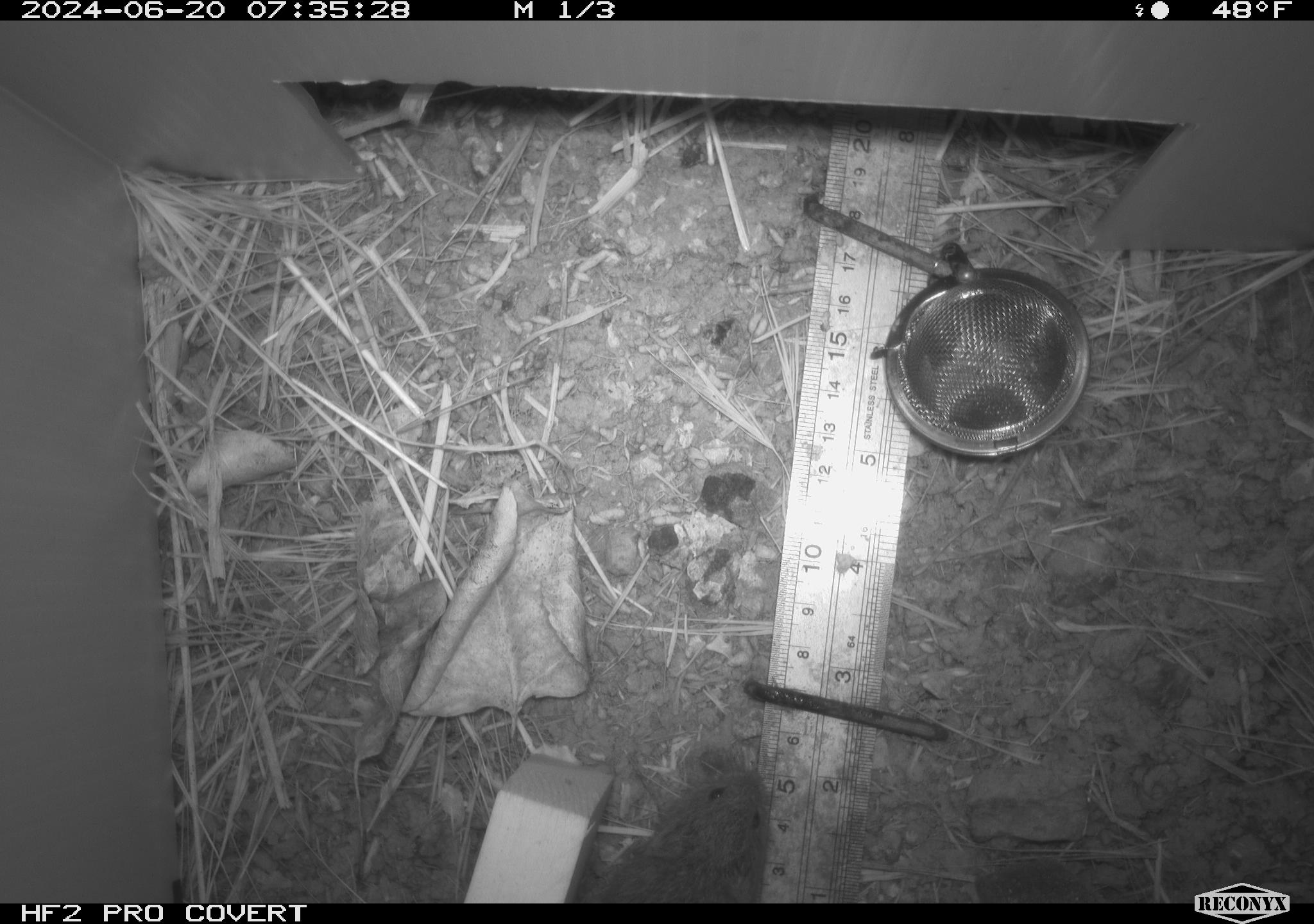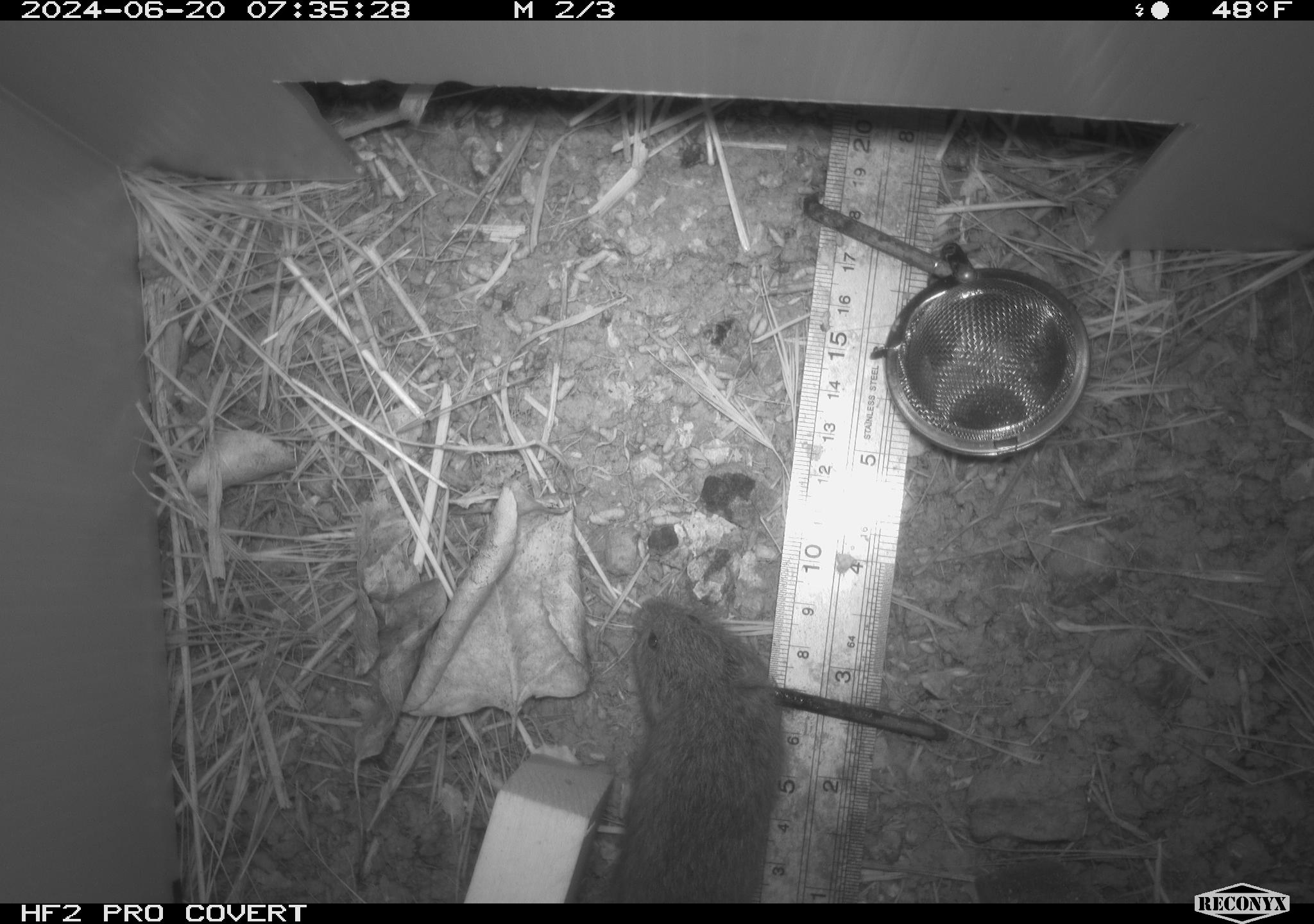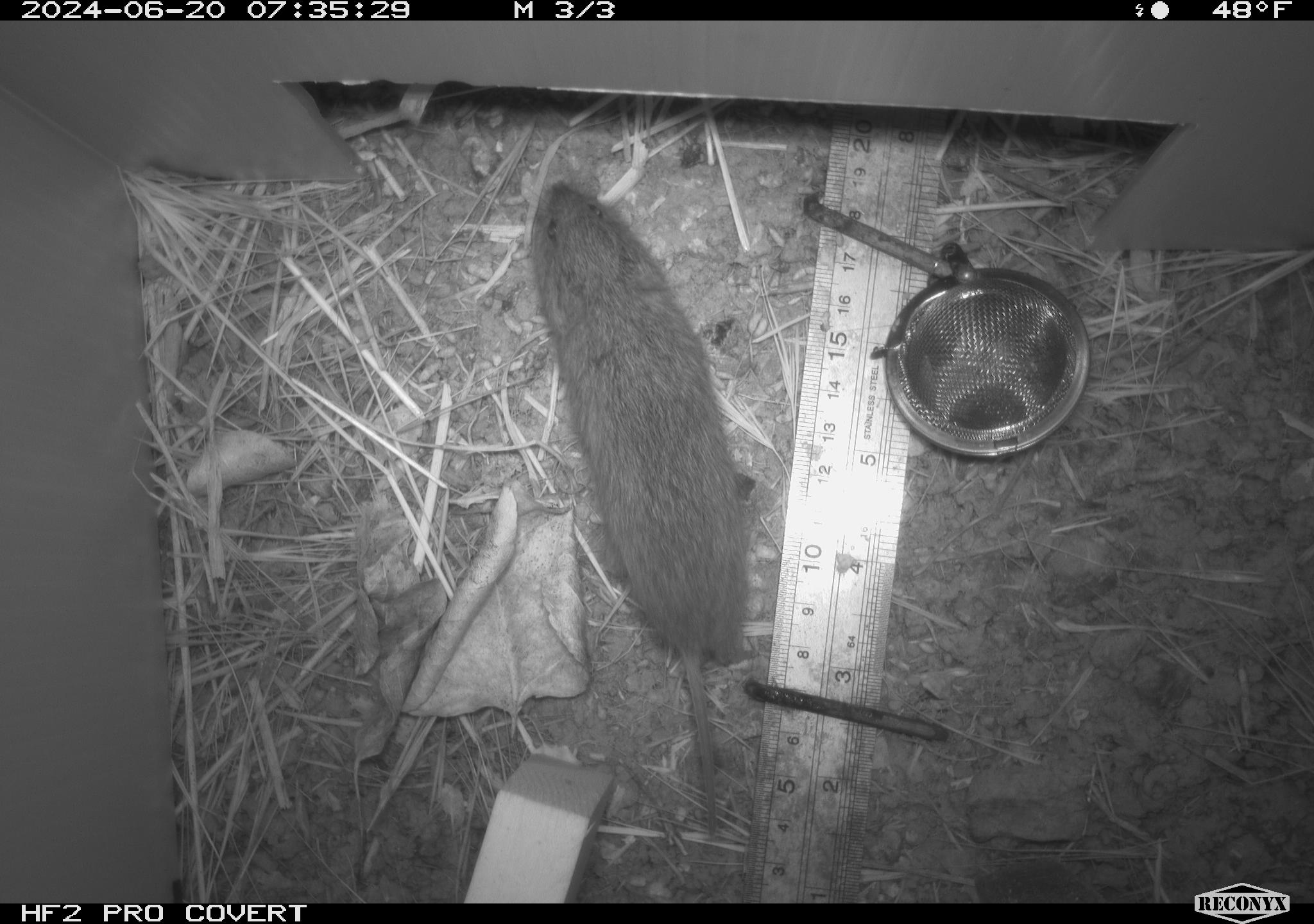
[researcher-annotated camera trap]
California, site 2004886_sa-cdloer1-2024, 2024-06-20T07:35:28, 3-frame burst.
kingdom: Animalia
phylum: Chordata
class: Mammalia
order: Rodentia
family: Cricetidae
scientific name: Arvicolinae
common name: voles, lemmings, and muskrats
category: arvicolinae subfamily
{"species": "arvicolinae subfamily (voles, lemmings, and muskrats) (Arvicolinae)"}